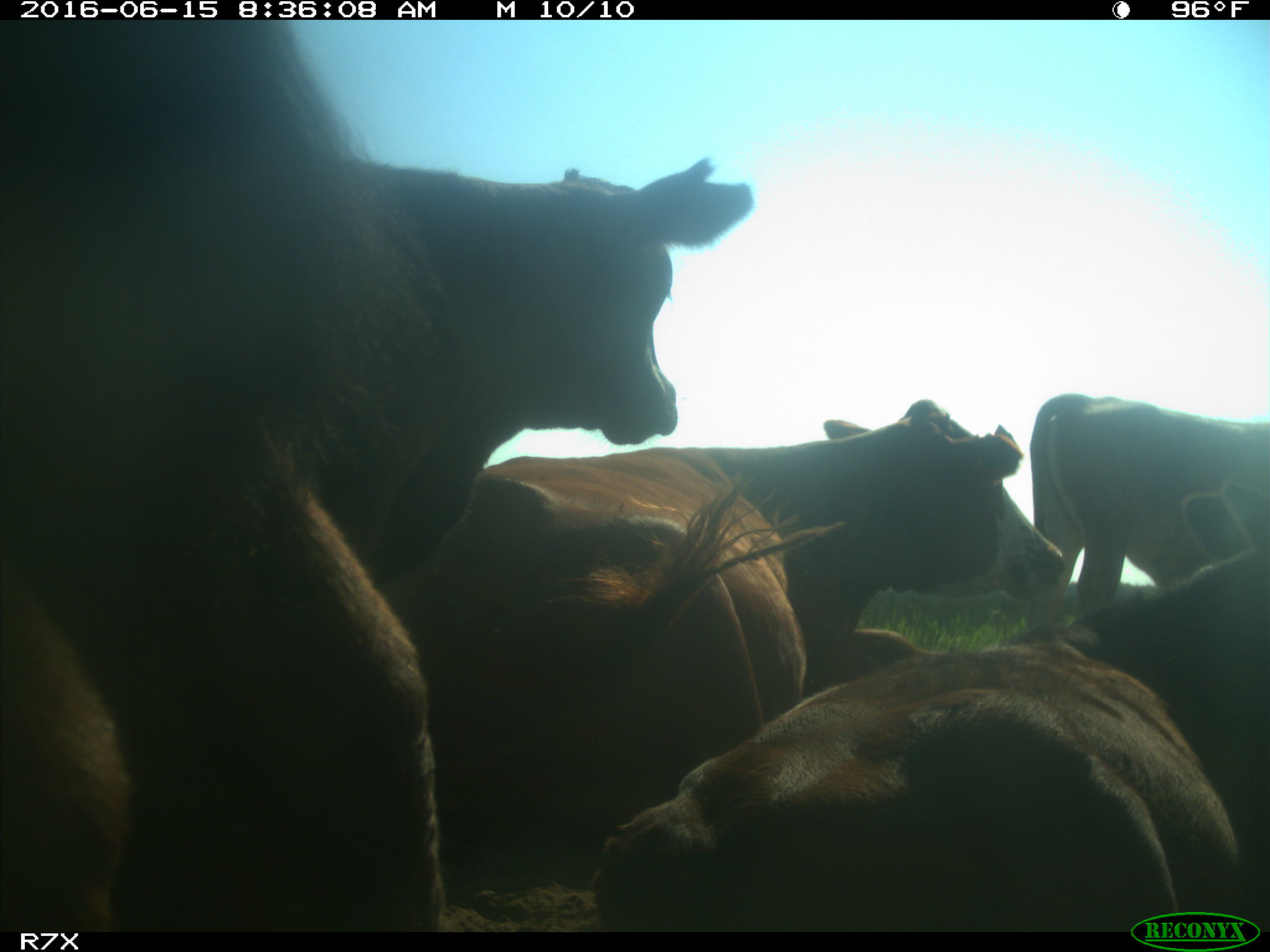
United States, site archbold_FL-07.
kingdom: Animalia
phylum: Chordata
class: Mammalia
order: Artiodactyla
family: Bovidae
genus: Bos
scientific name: Bos taurus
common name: domestic cow